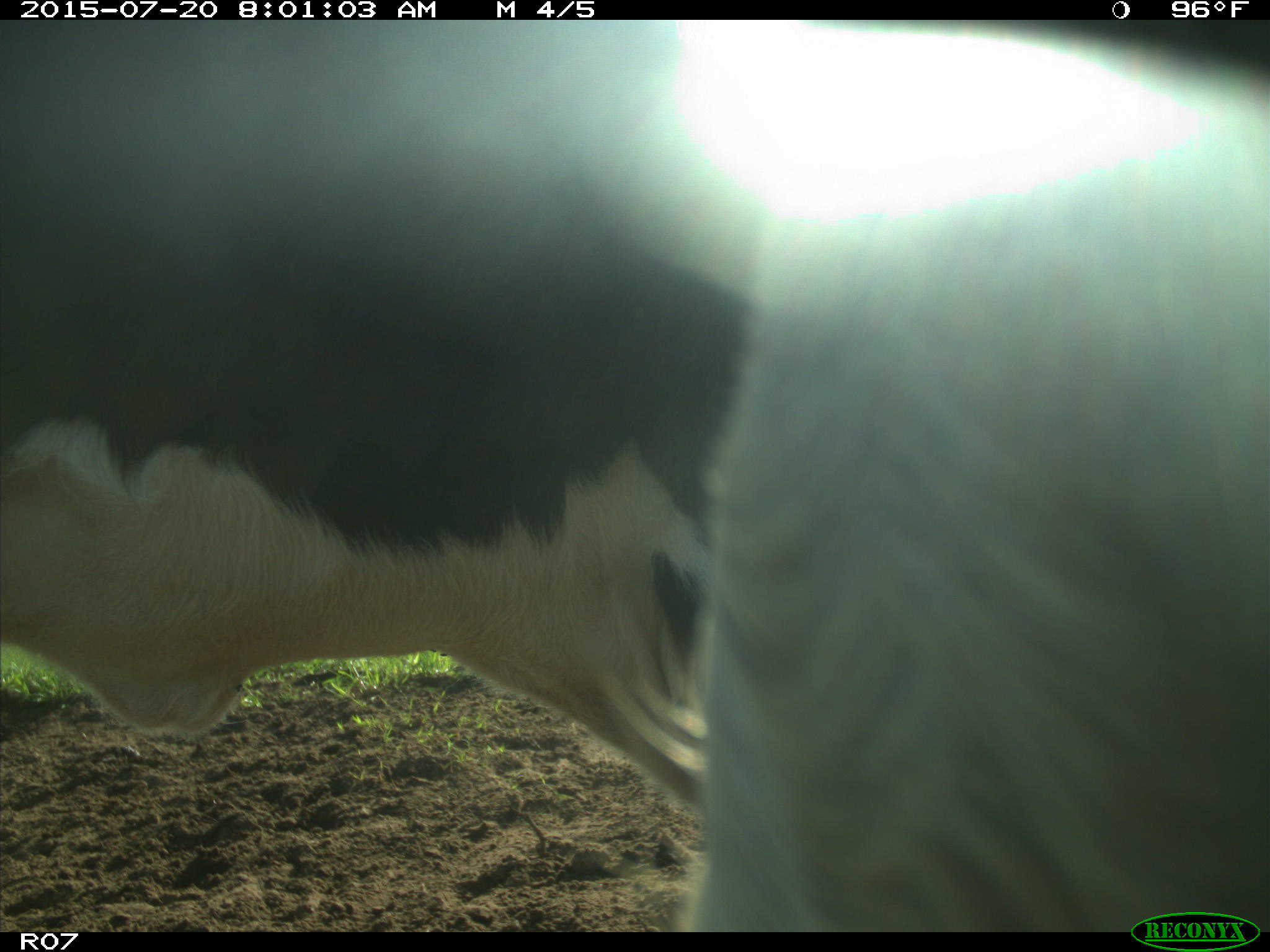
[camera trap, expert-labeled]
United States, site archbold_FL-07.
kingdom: Animalia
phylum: Chordata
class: Mammalia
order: Artiodactyla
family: Bovidae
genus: Bos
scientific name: Bos taurus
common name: domestic cow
Bos taurus (domestic cow).